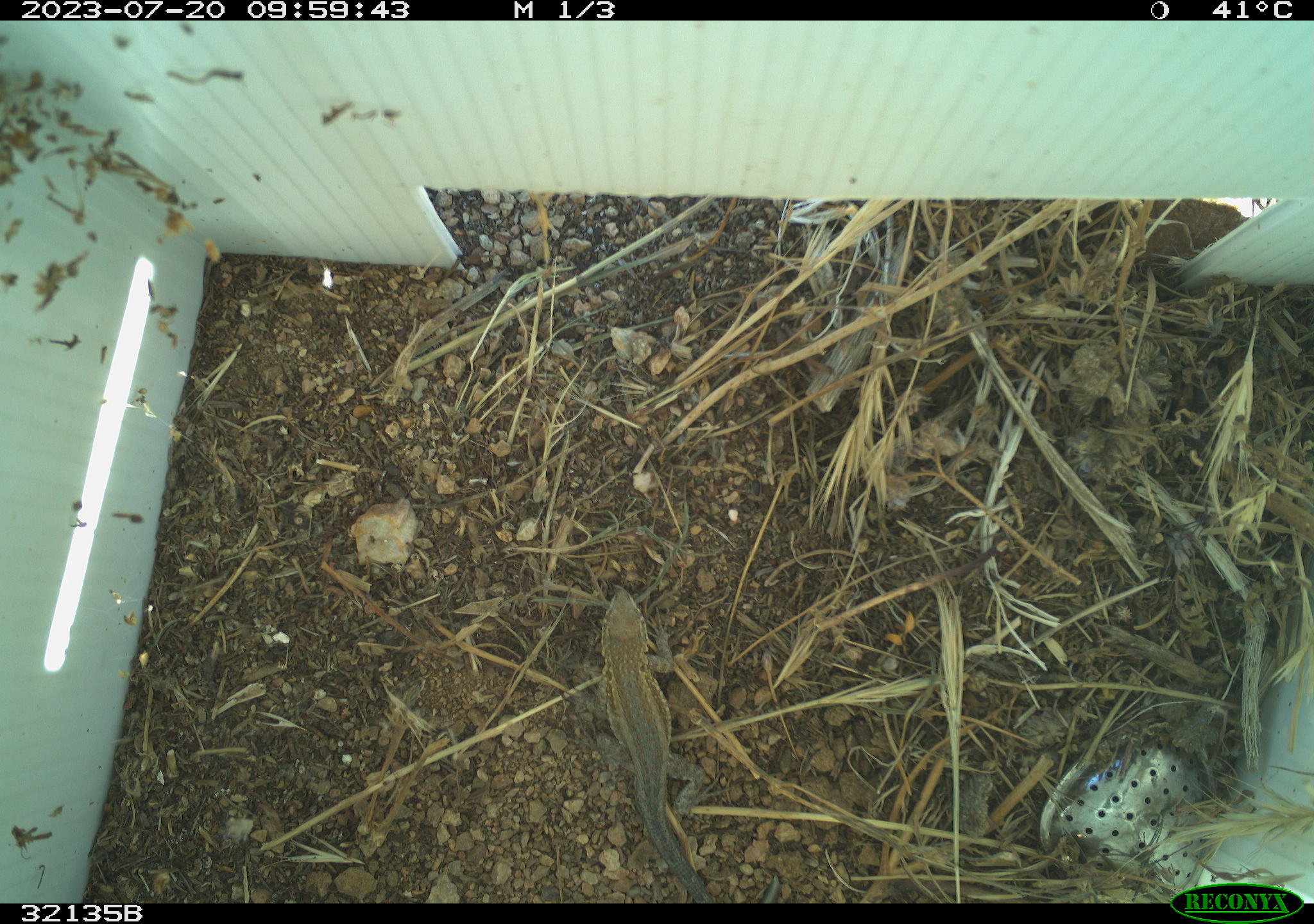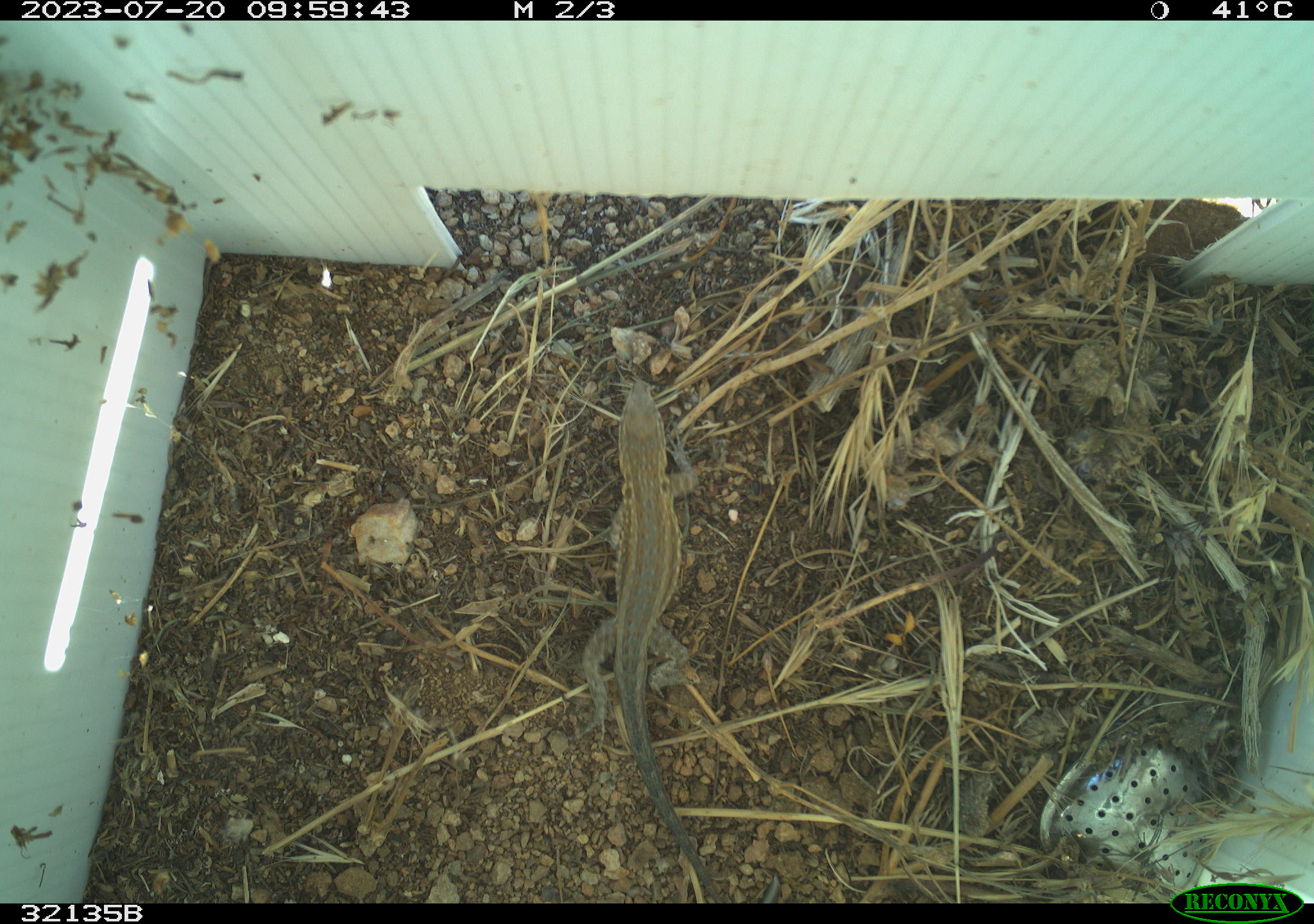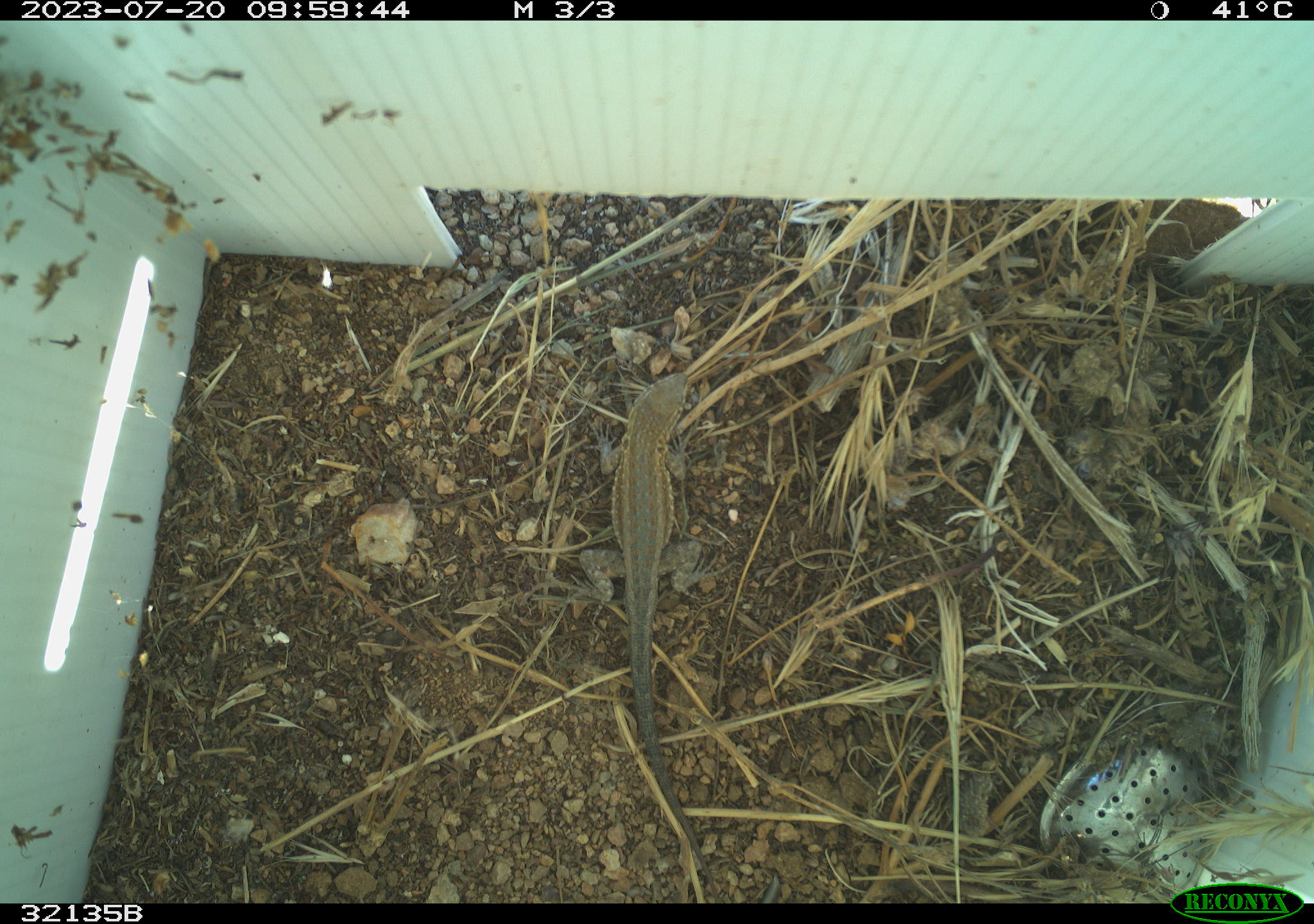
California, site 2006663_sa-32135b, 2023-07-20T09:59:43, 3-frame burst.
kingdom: Animalia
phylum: Chordata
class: Reptilia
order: Squamata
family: Phrynosomatidae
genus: Uta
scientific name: Uta stansburiana elegans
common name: western side-blotched lizard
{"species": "western side-blotched lizard (Uta stansburiana elegans)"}